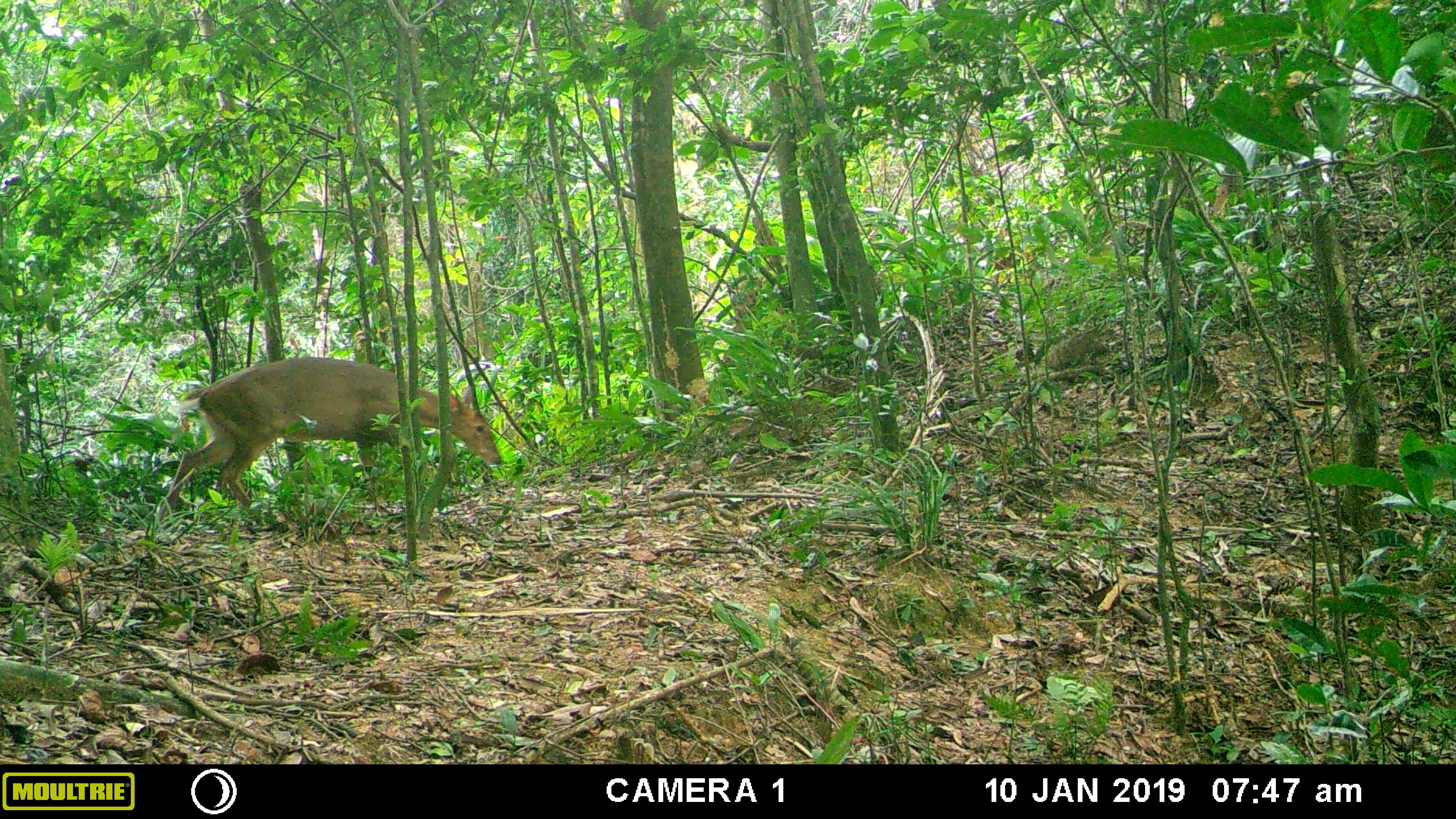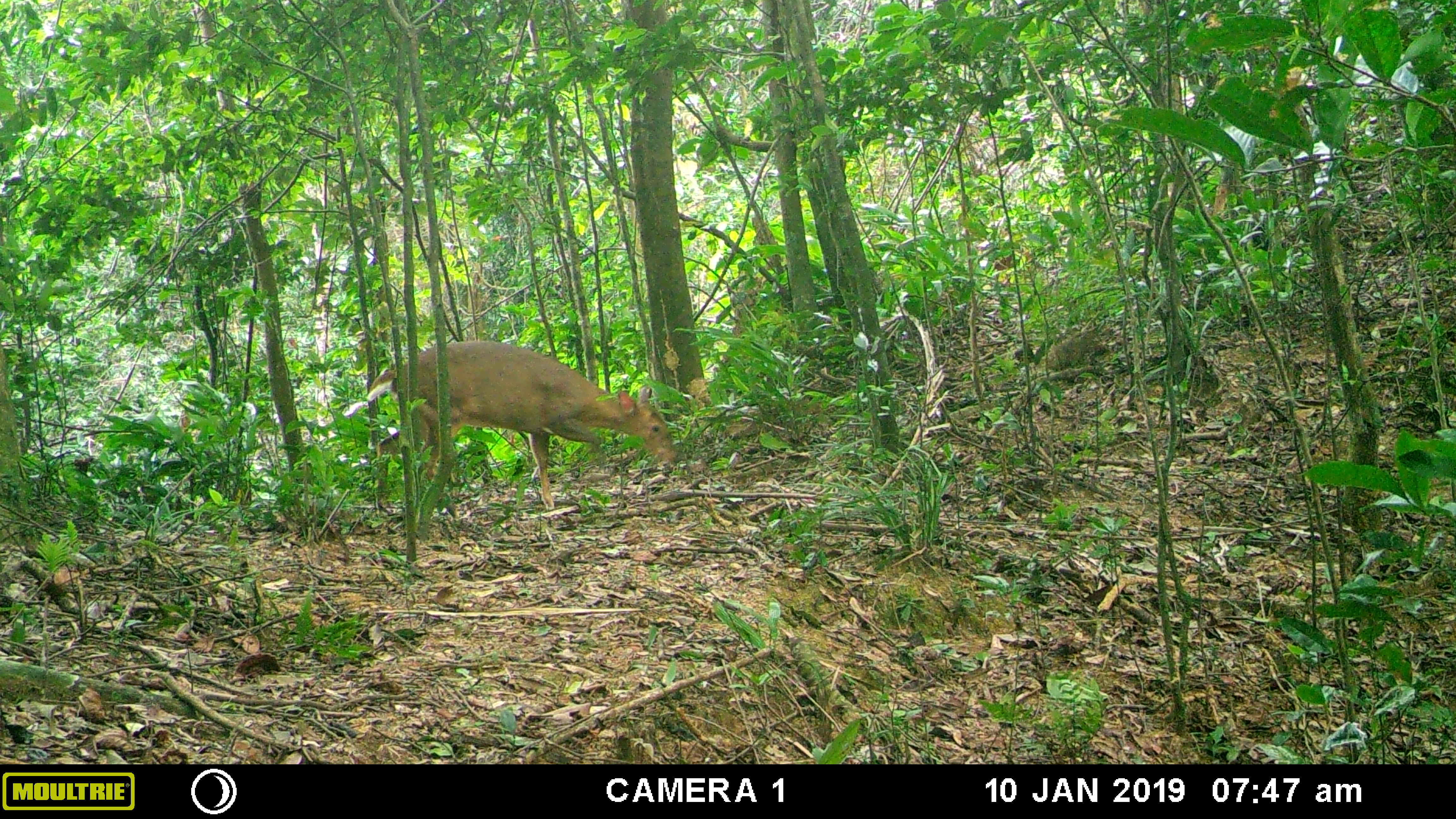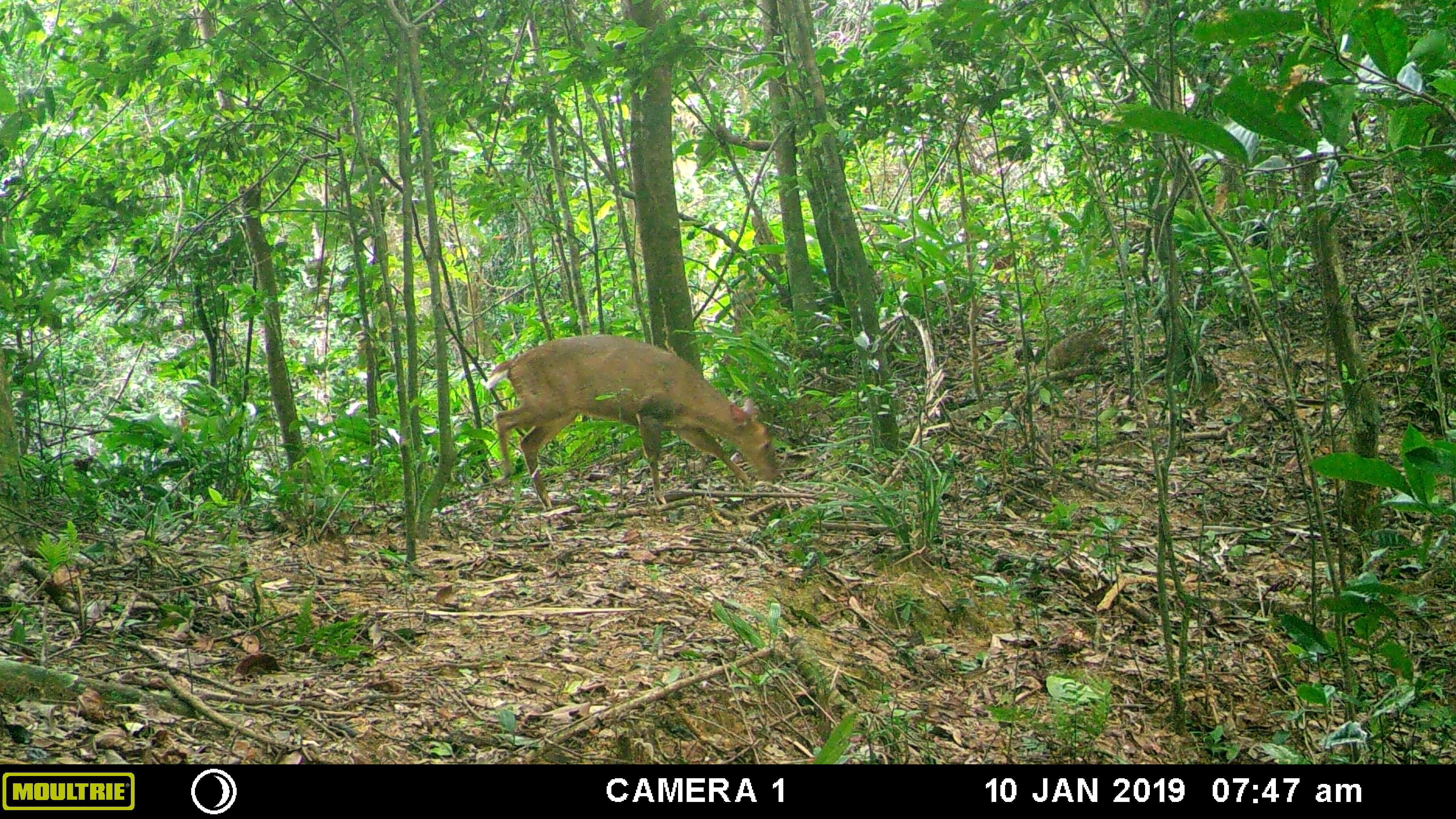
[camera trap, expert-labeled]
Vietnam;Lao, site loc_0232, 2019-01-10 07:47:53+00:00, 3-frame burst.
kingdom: Animalia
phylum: Chordata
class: Mammalia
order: Artiodactyla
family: Cervidae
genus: Muntiacus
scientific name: Muntiacus vuquangensis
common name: large-antlered muntjac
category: large antlered muntjac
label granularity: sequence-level